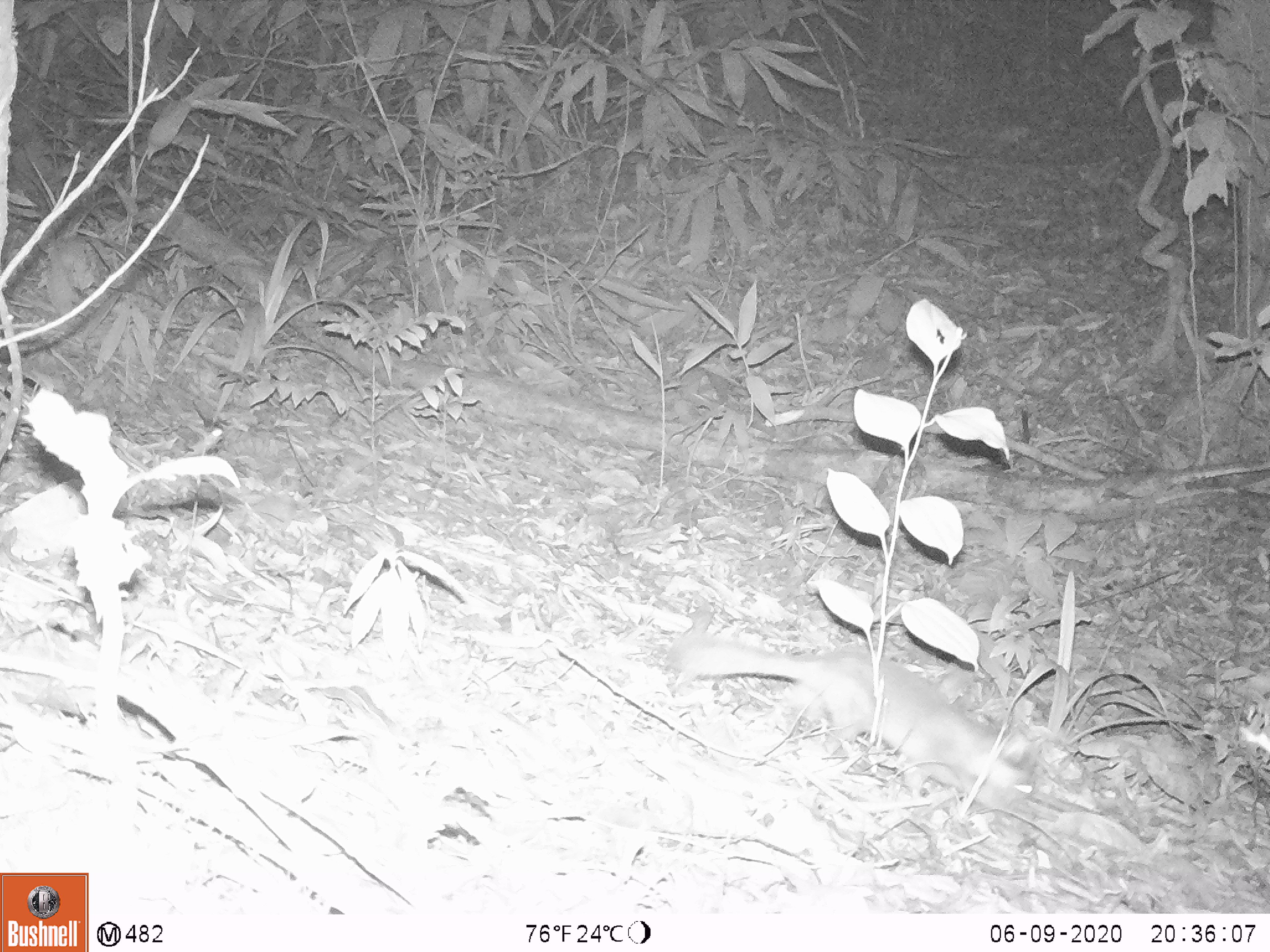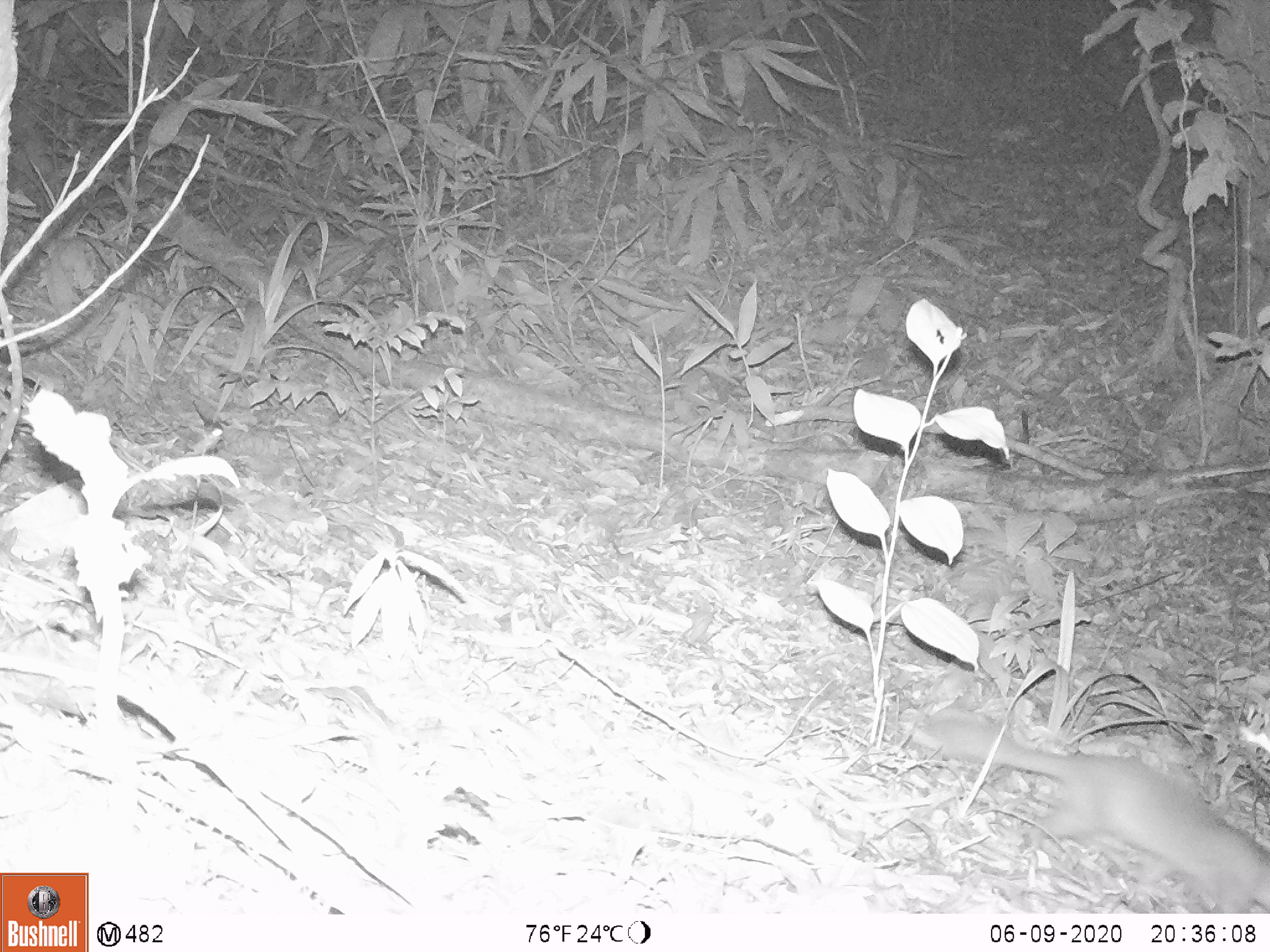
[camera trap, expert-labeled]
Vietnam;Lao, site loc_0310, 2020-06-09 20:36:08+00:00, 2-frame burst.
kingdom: Animalia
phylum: Chordata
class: Mammalia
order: Carnivora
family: Mustelidae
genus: Melogale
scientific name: Melogale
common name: ferret badger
Ferret badger (Melogale). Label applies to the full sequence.